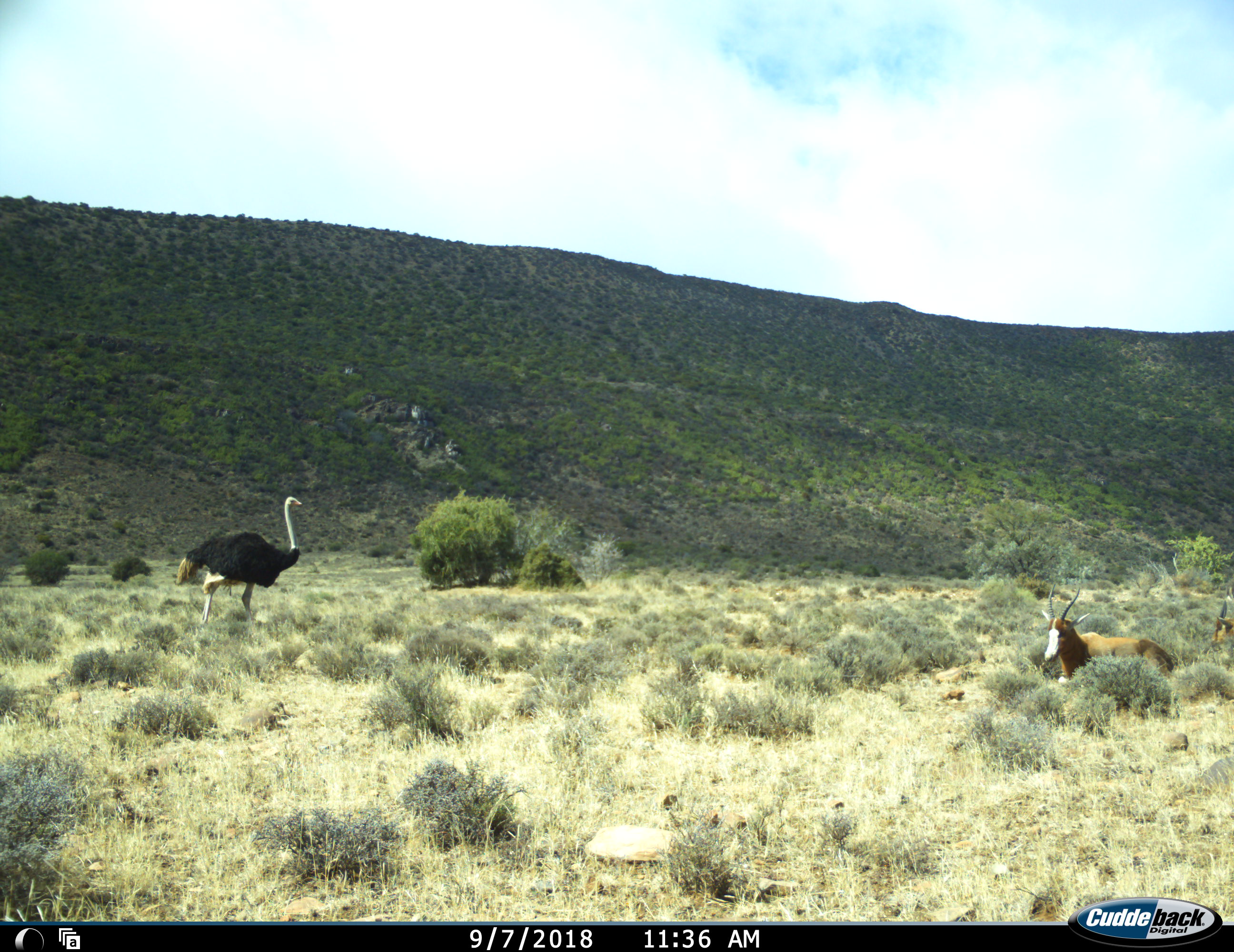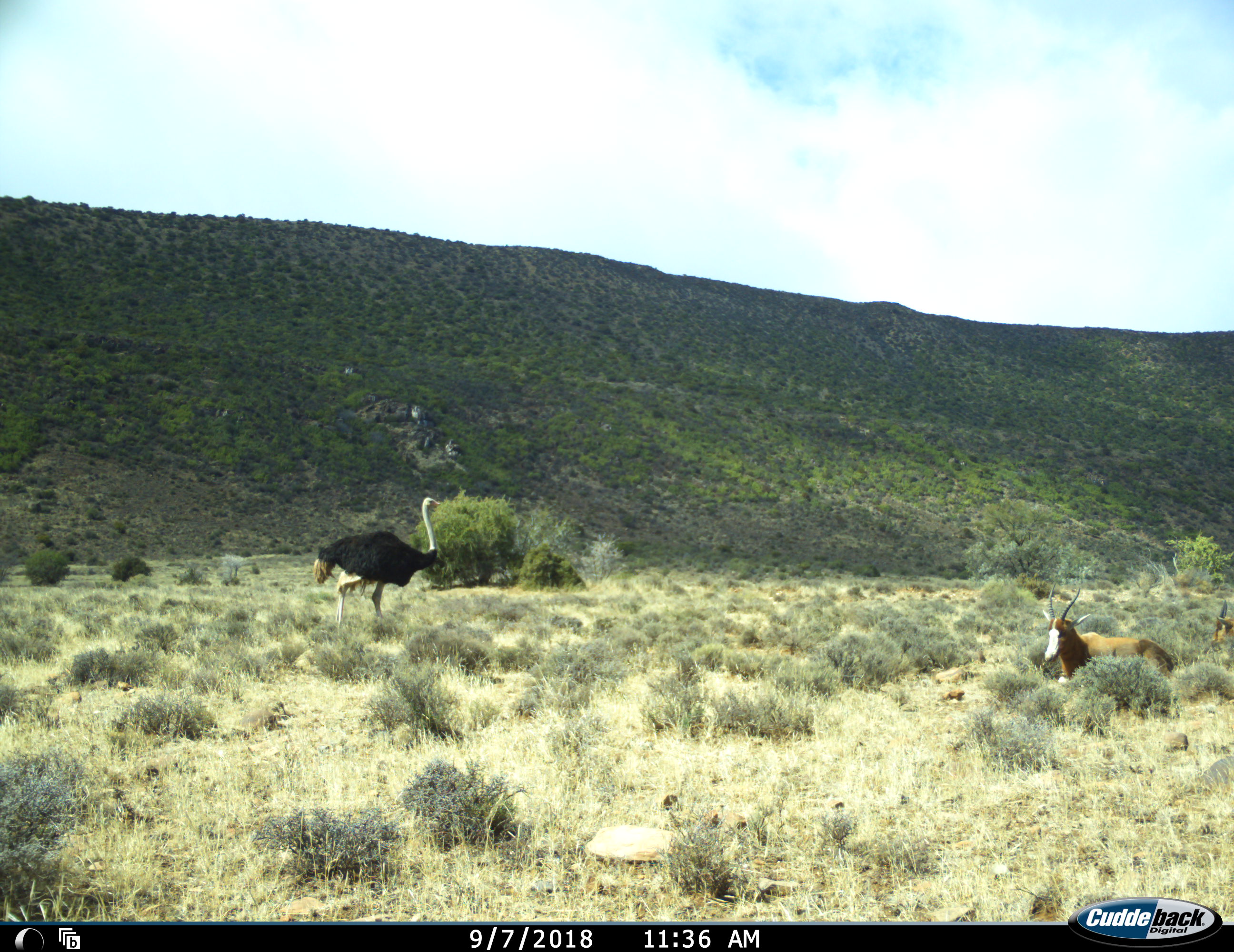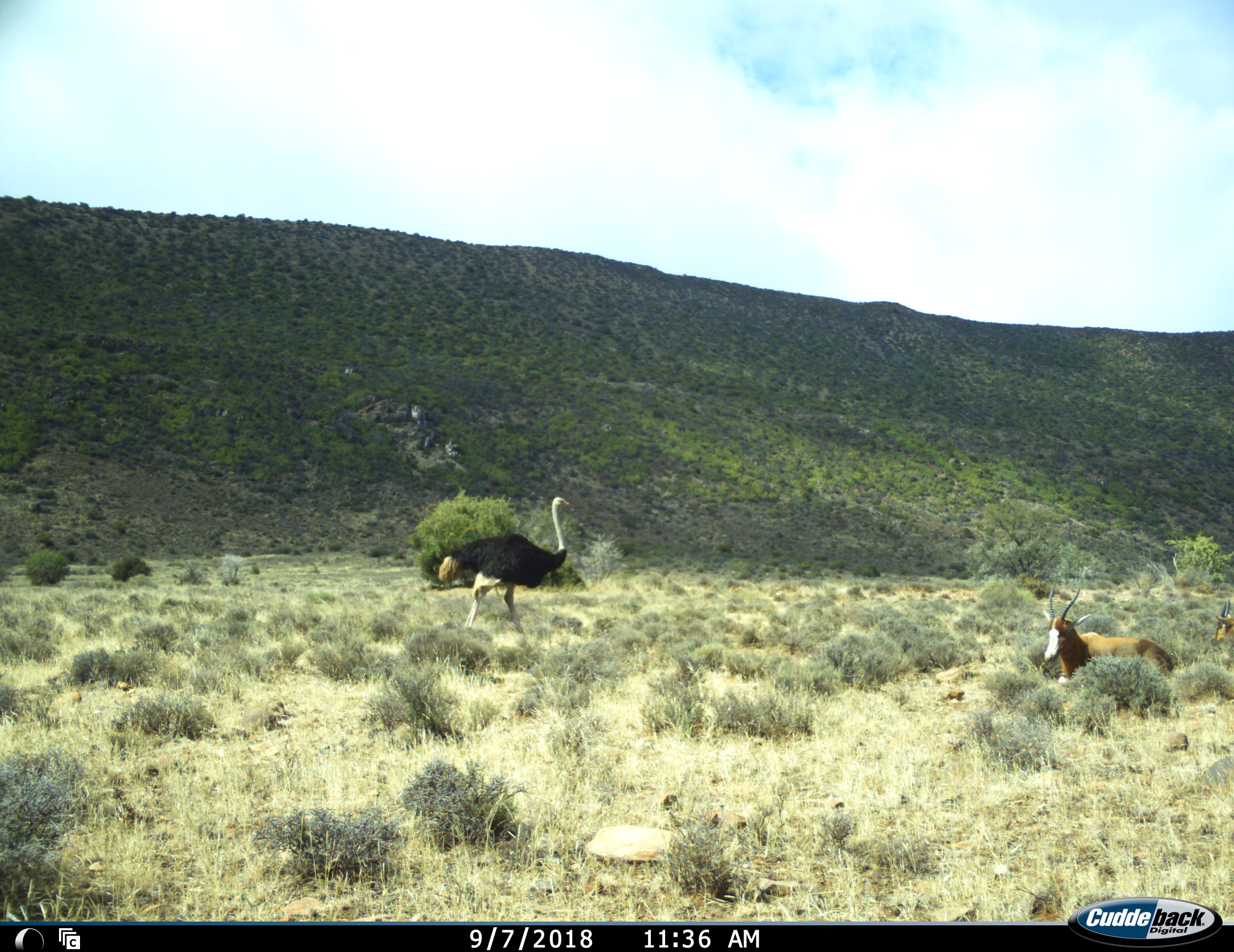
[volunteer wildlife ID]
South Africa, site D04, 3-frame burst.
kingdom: Animalia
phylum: Chordata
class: Mammalia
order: Artiodactyla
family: Bovidae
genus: Damaliscus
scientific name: Damaliscus pygargus phillipsi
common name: blesbok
Blesbok (Damaliscus pygargus phillipsi), count 2. Behavior (volunteer vote fractions): standing 0%, resting 100%, moving 0%, interacting 0%. Young present (vote fraction): 10%. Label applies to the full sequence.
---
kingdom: Animalia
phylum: Chordata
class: Aves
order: Struthioniformes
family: Struthionidae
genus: Struthio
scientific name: Struthio camelus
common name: ostrich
Ostrich (Struthio camelus), count 1. Behavior (volunteer vote fractions): standing 0%, resting 0%, moving 100%, interacting 0%. Young present (vote fraction): 0%. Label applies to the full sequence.